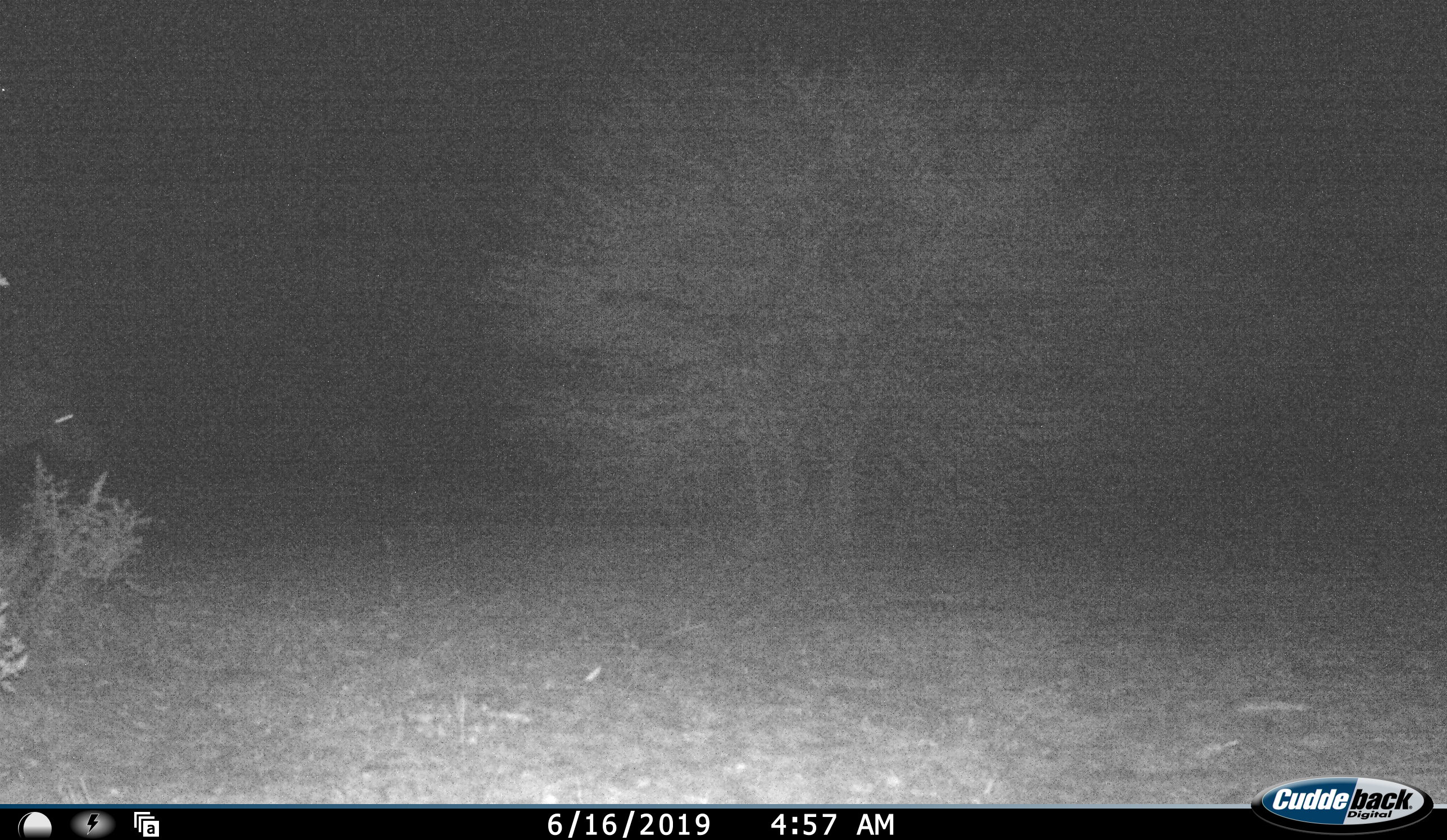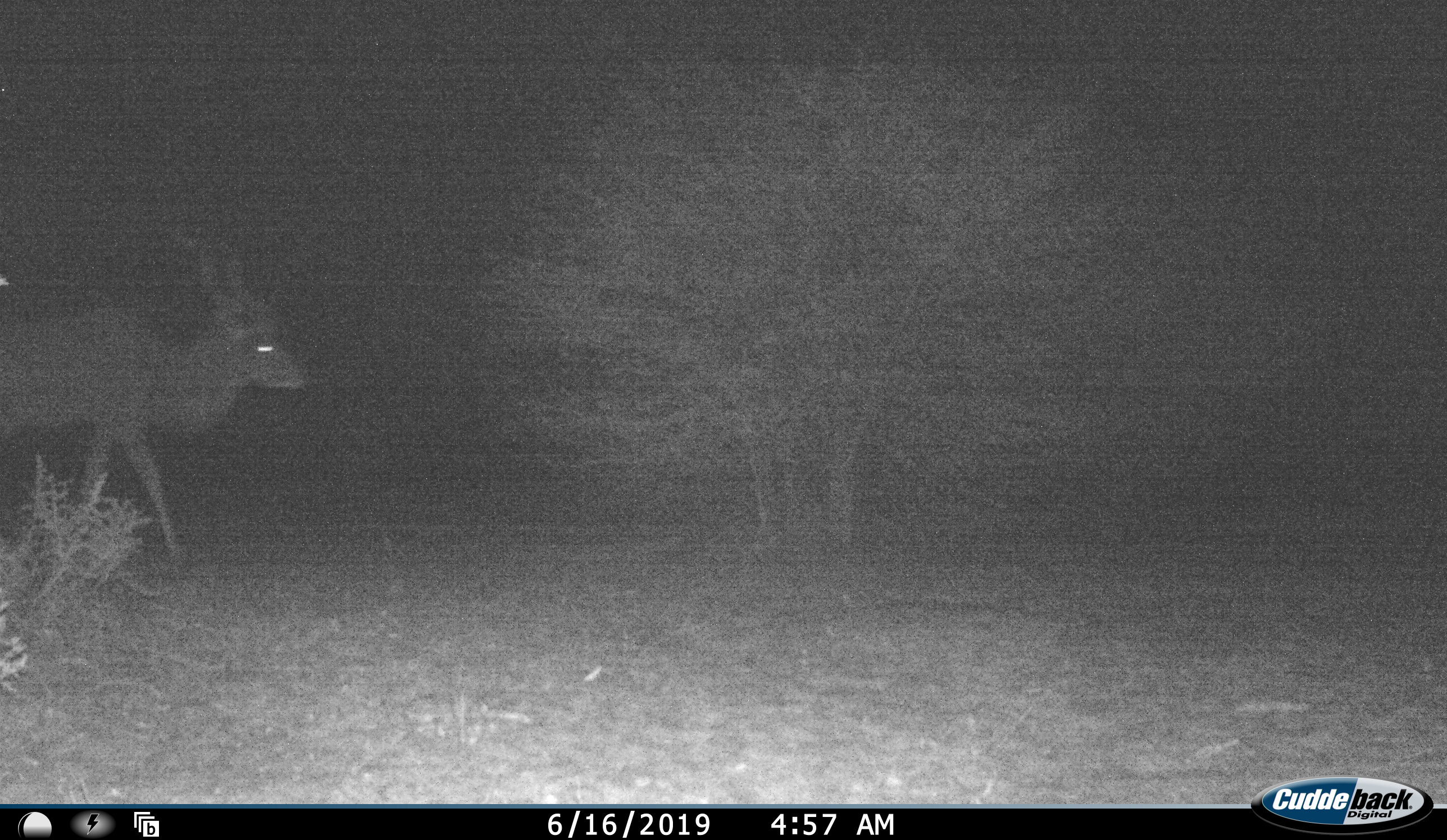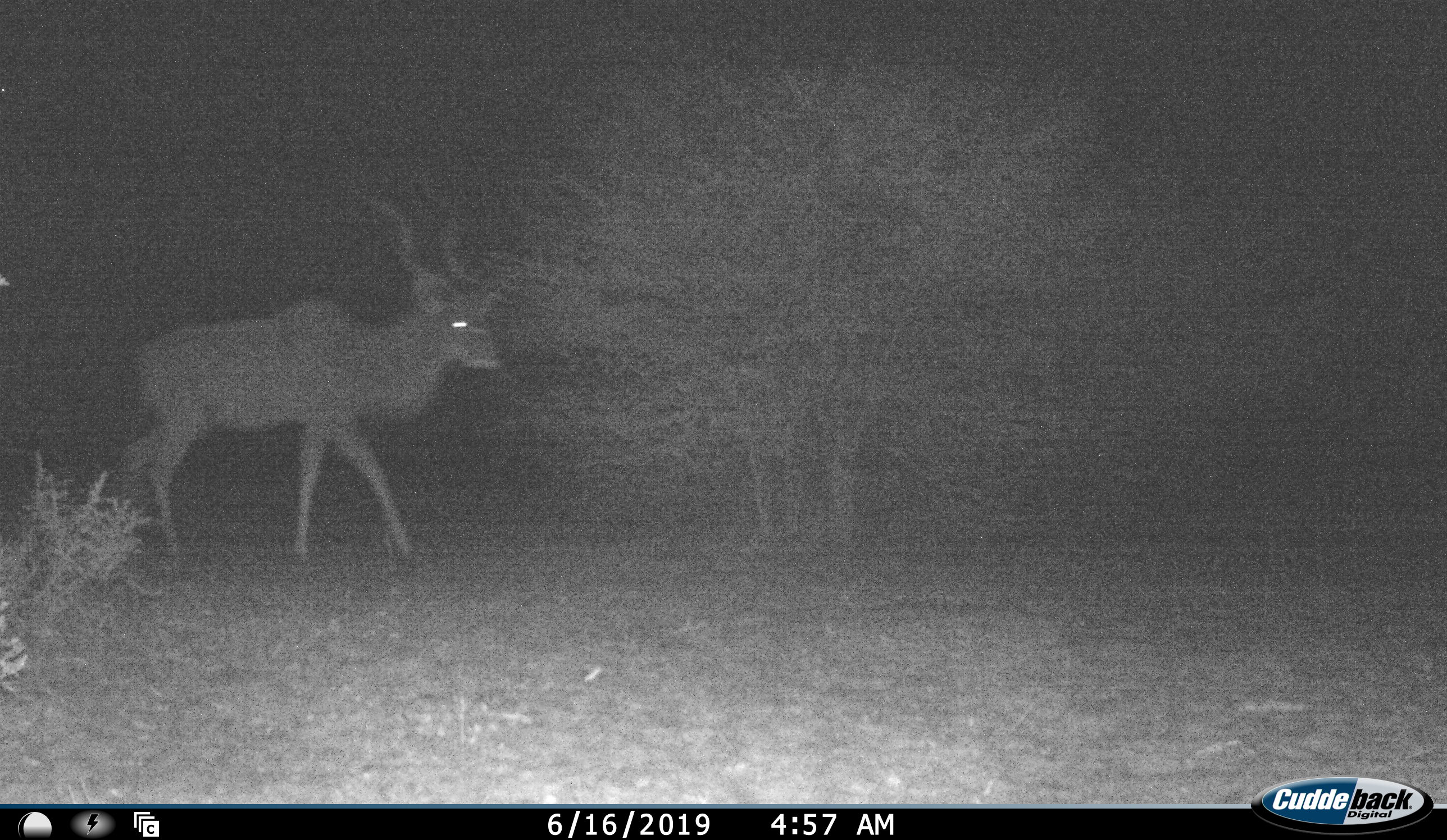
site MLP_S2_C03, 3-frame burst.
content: unidentified animal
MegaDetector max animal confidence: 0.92